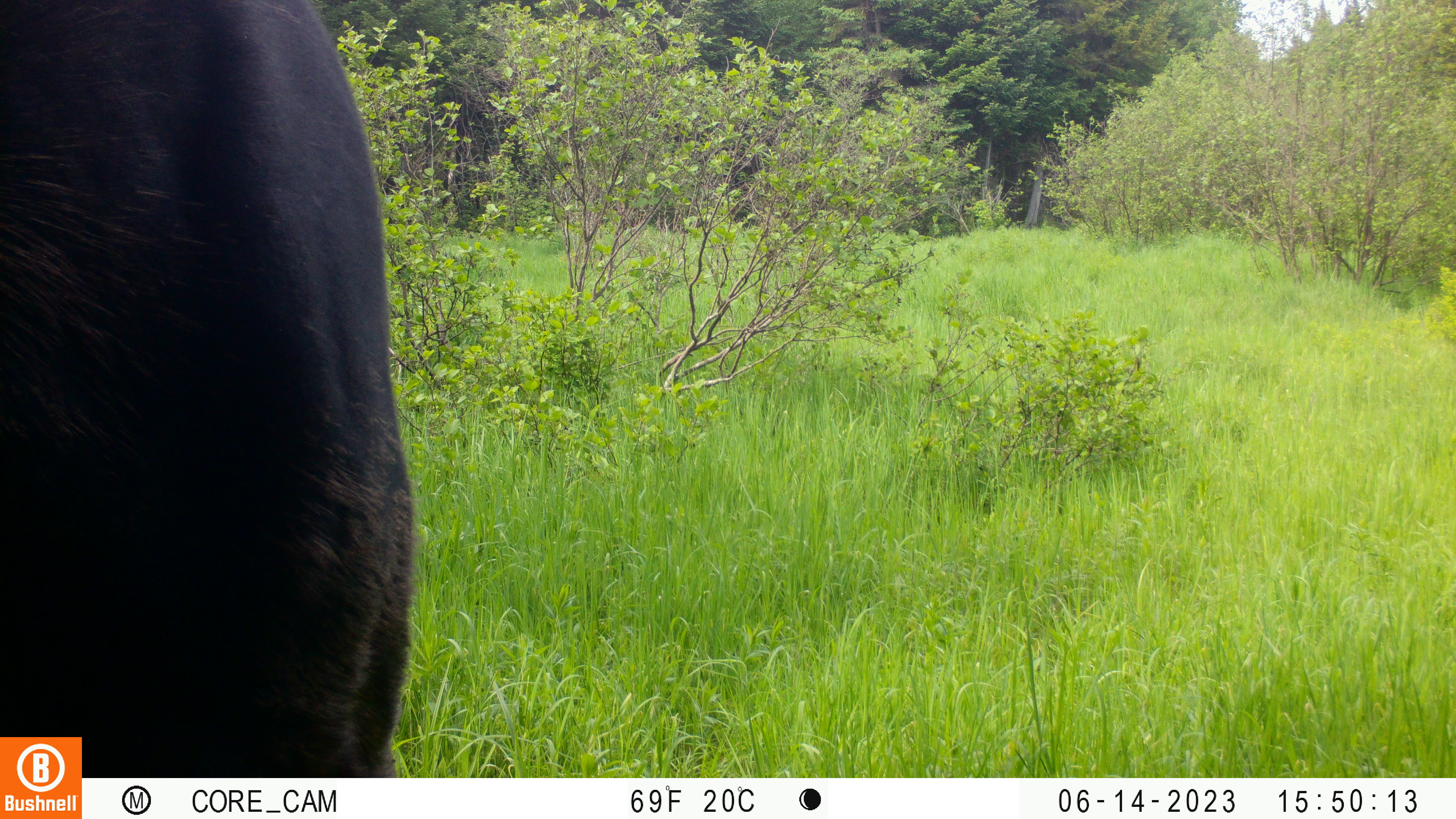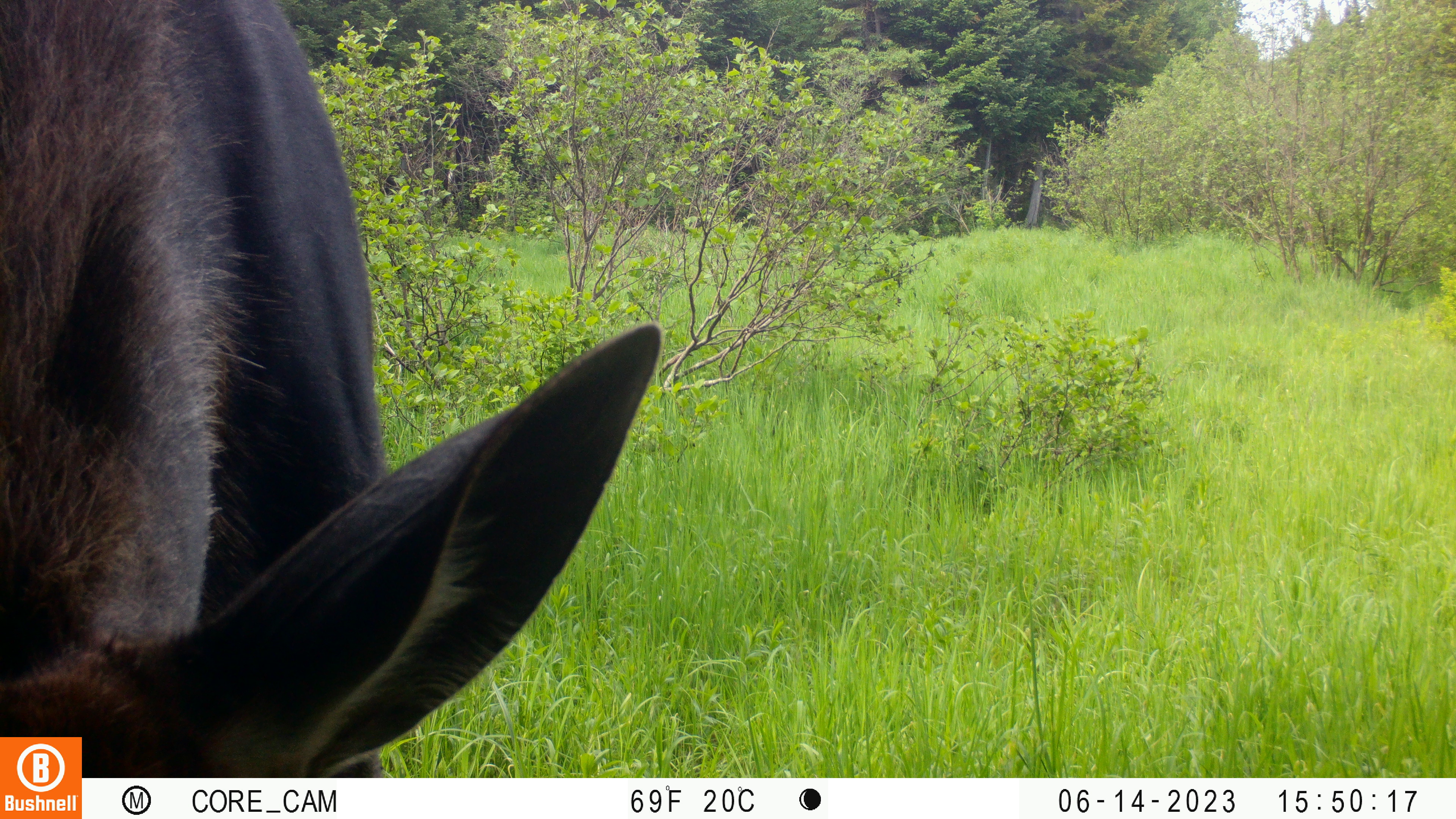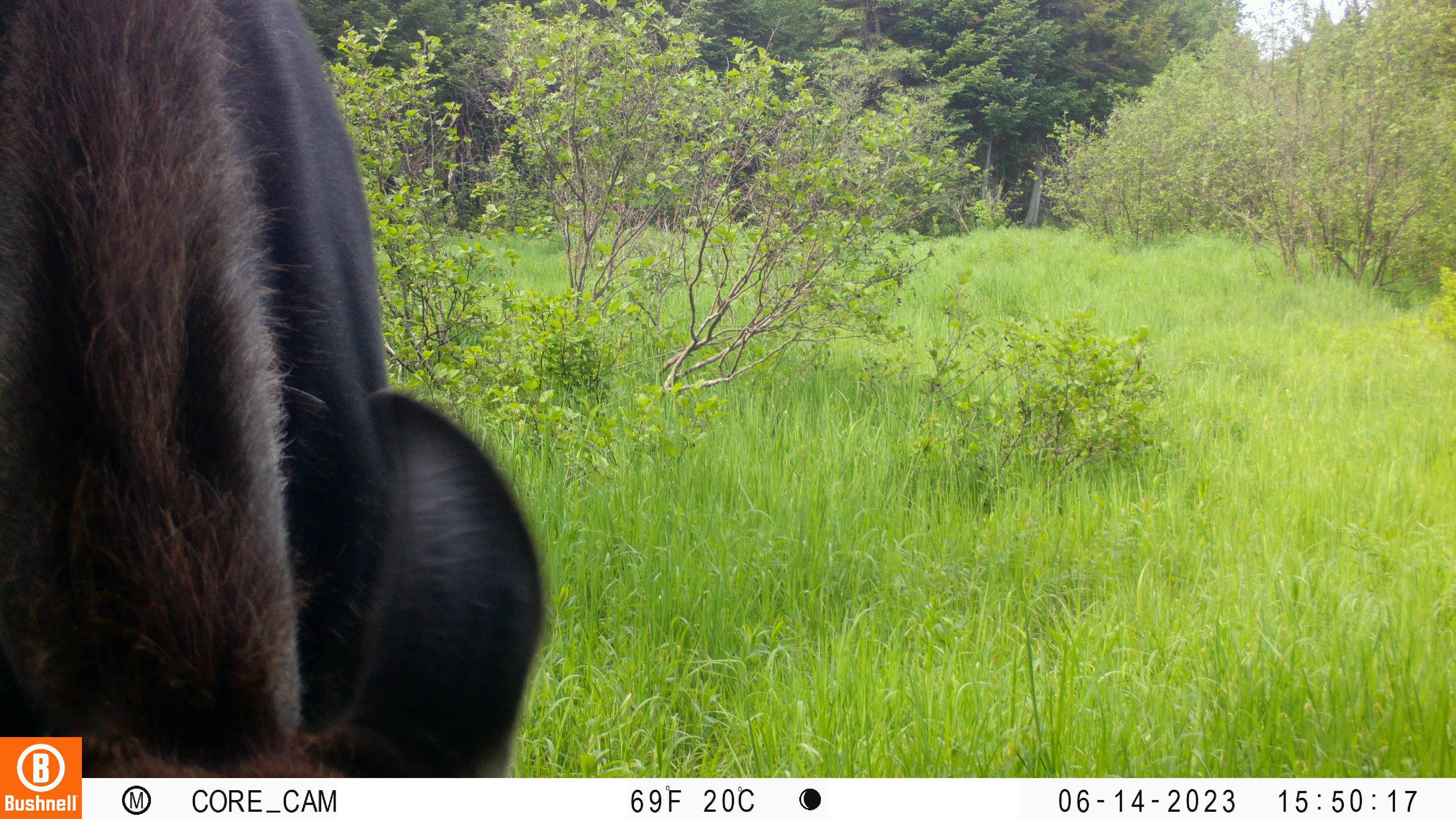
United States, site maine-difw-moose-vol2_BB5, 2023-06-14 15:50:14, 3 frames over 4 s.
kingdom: Animalia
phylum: Chordata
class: Mammalia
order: Artiodactyla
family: Cervidae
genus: Alces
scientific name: Alces alces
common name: moose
Moose (Alces alces).